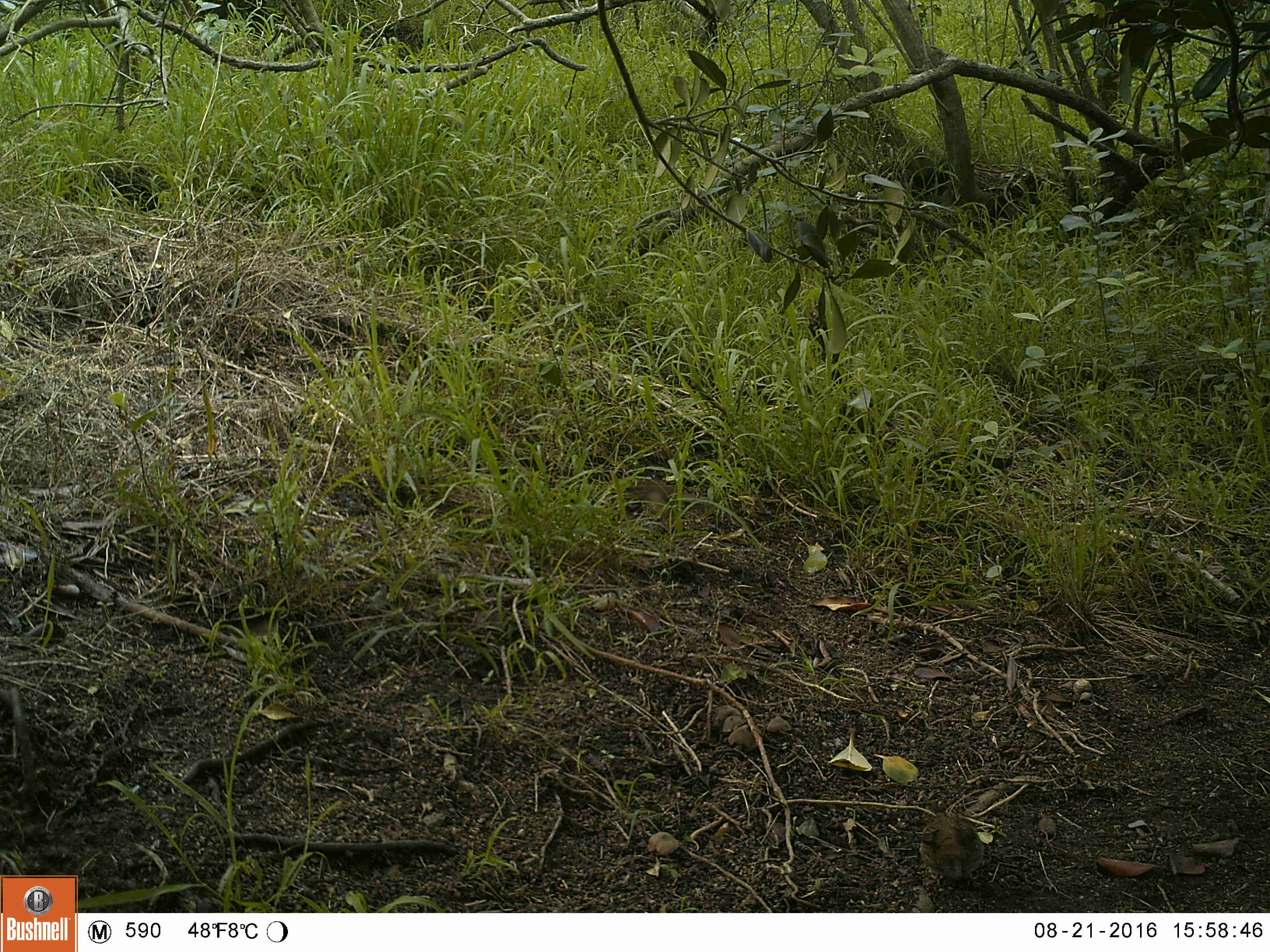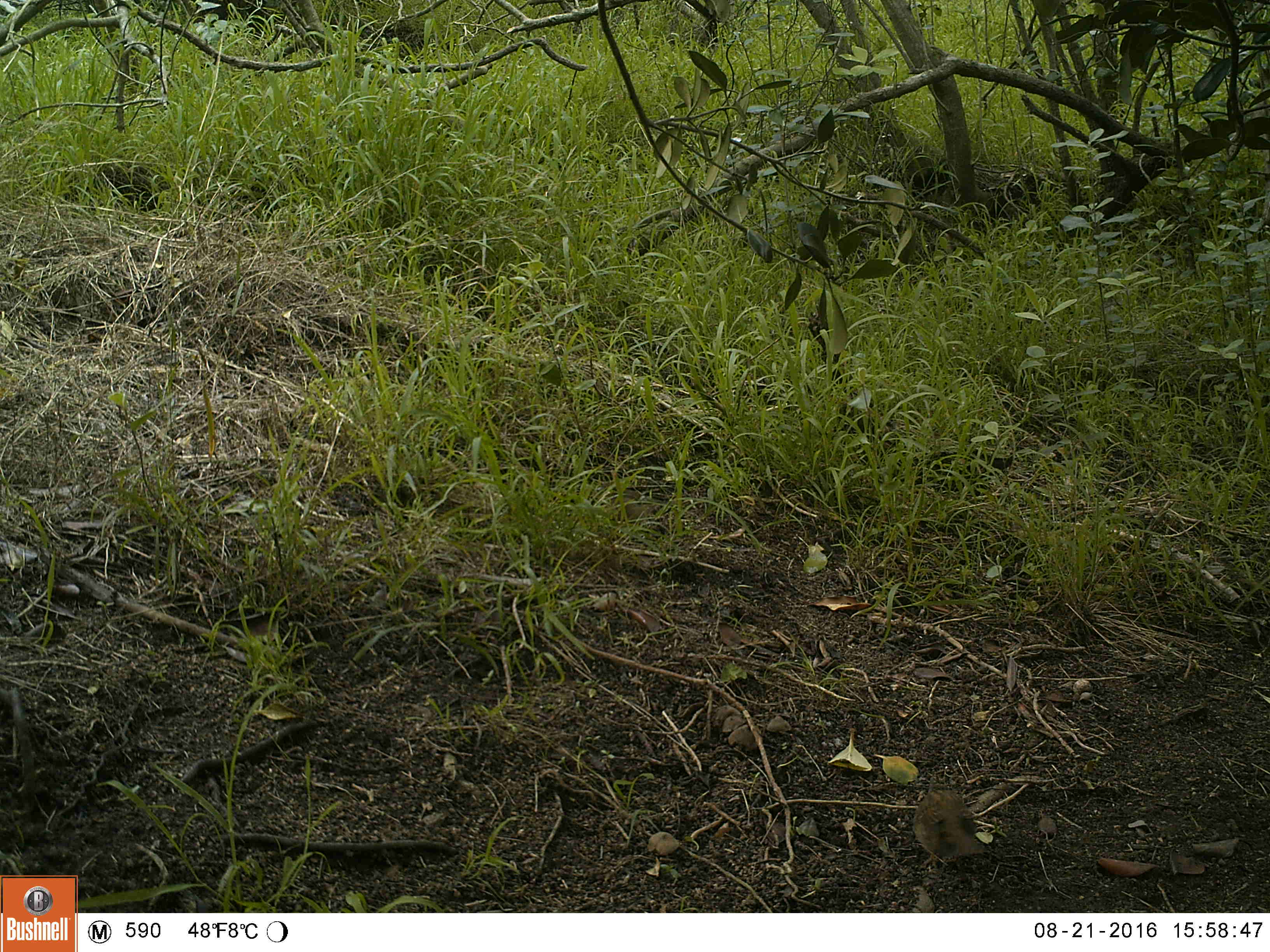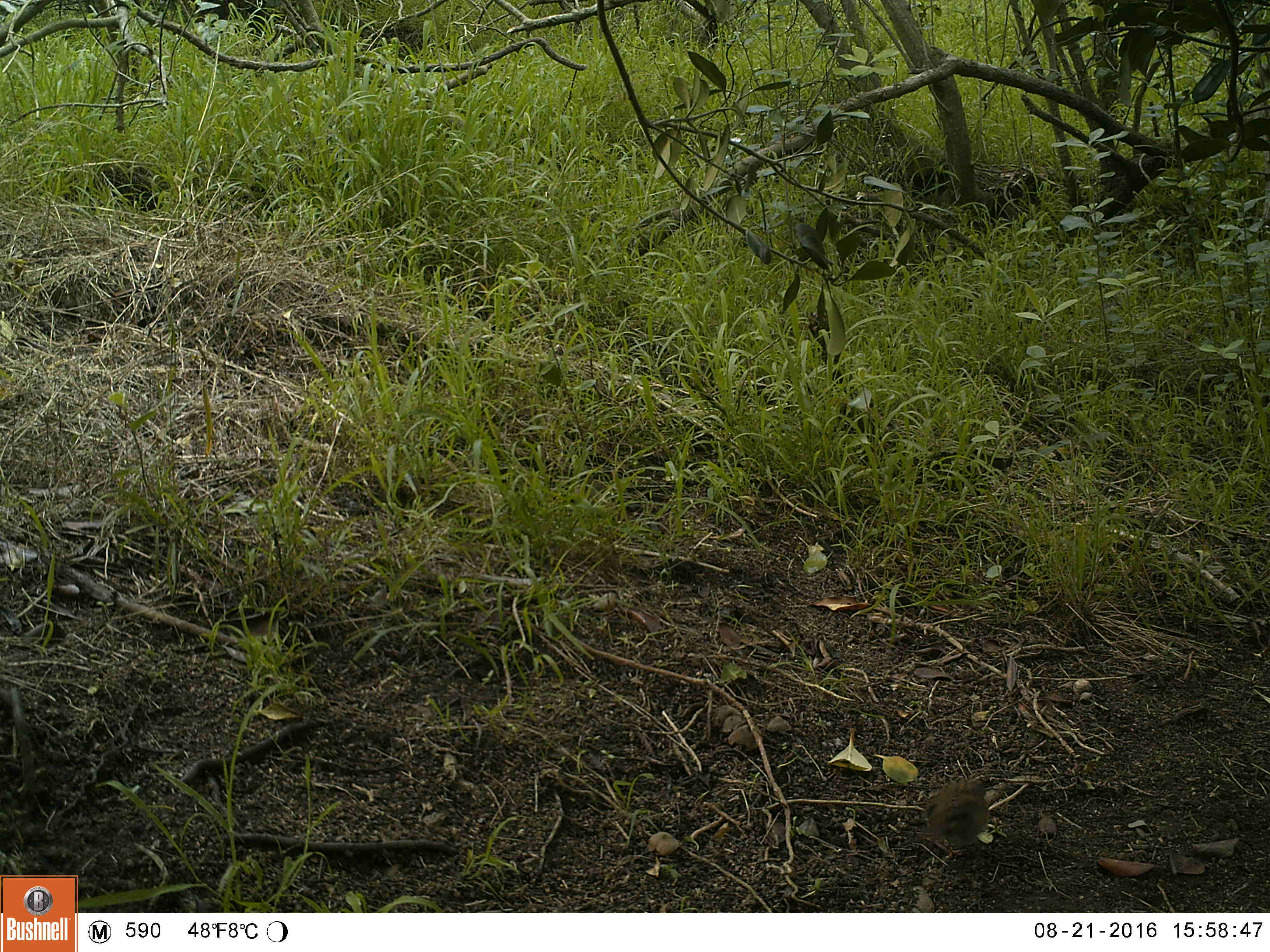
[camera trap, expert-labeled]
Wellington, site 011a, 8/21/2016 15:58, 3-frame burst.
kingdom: Animalia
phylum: Chordata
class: Aves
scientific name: Aves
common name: bird